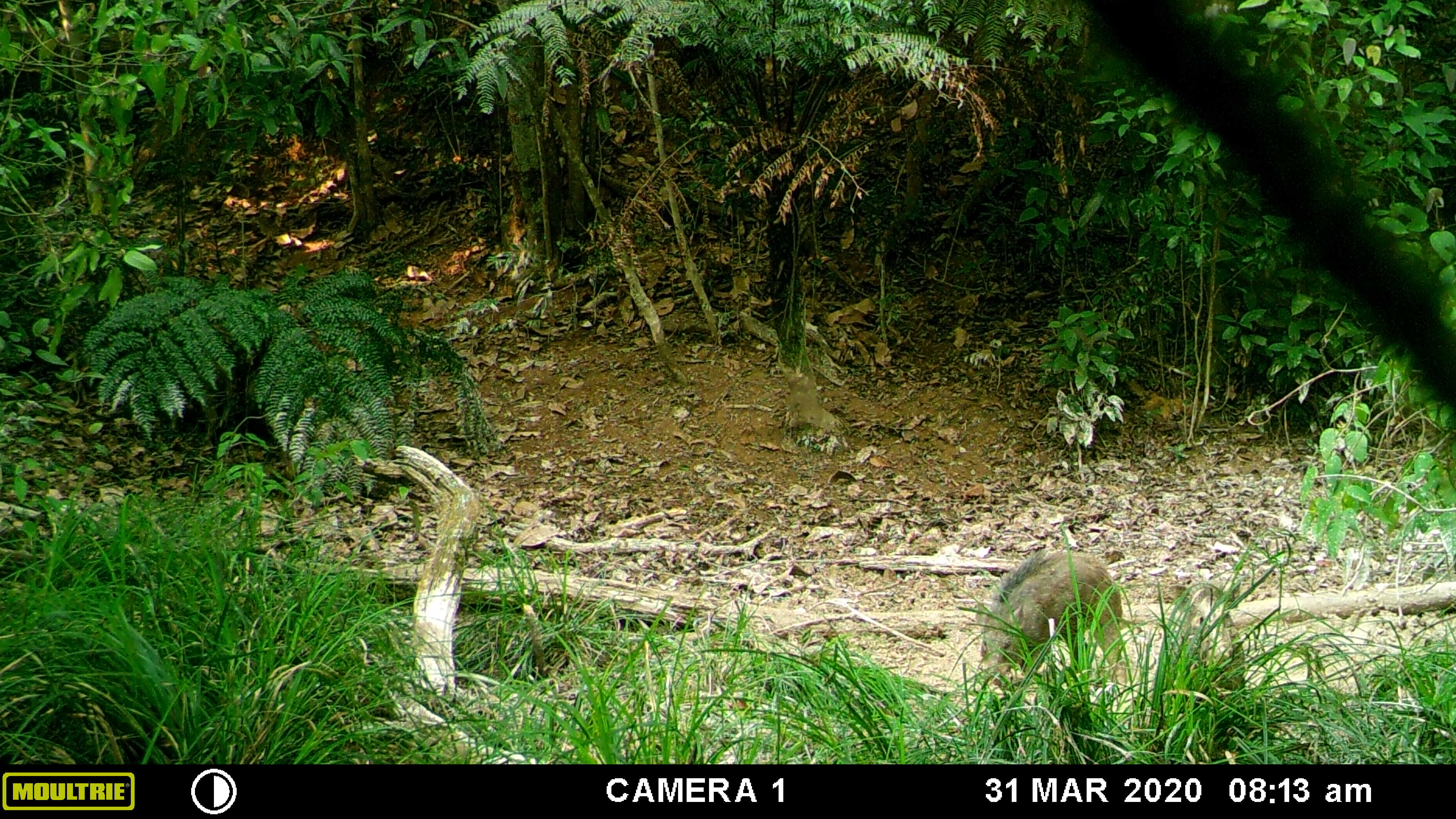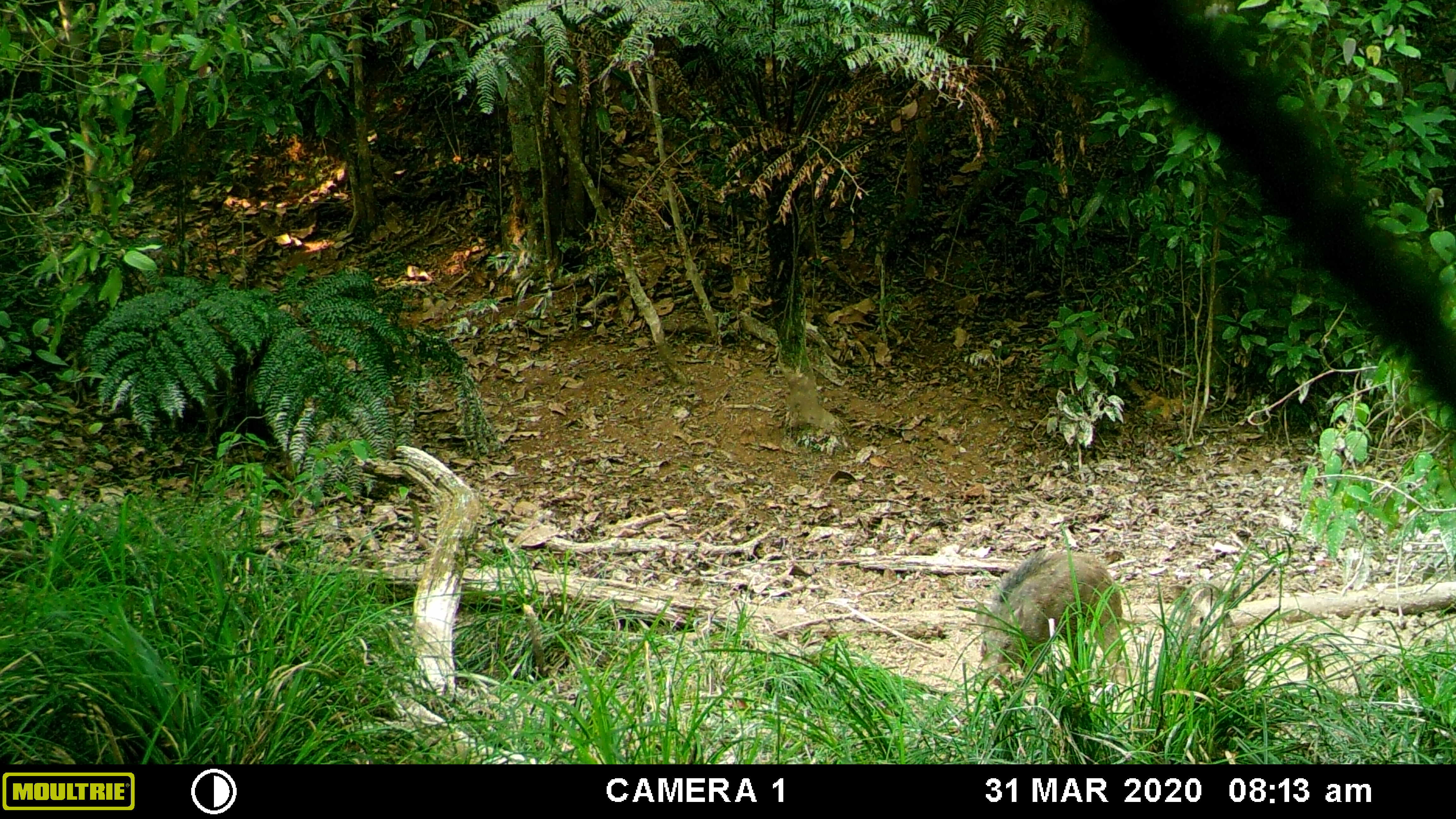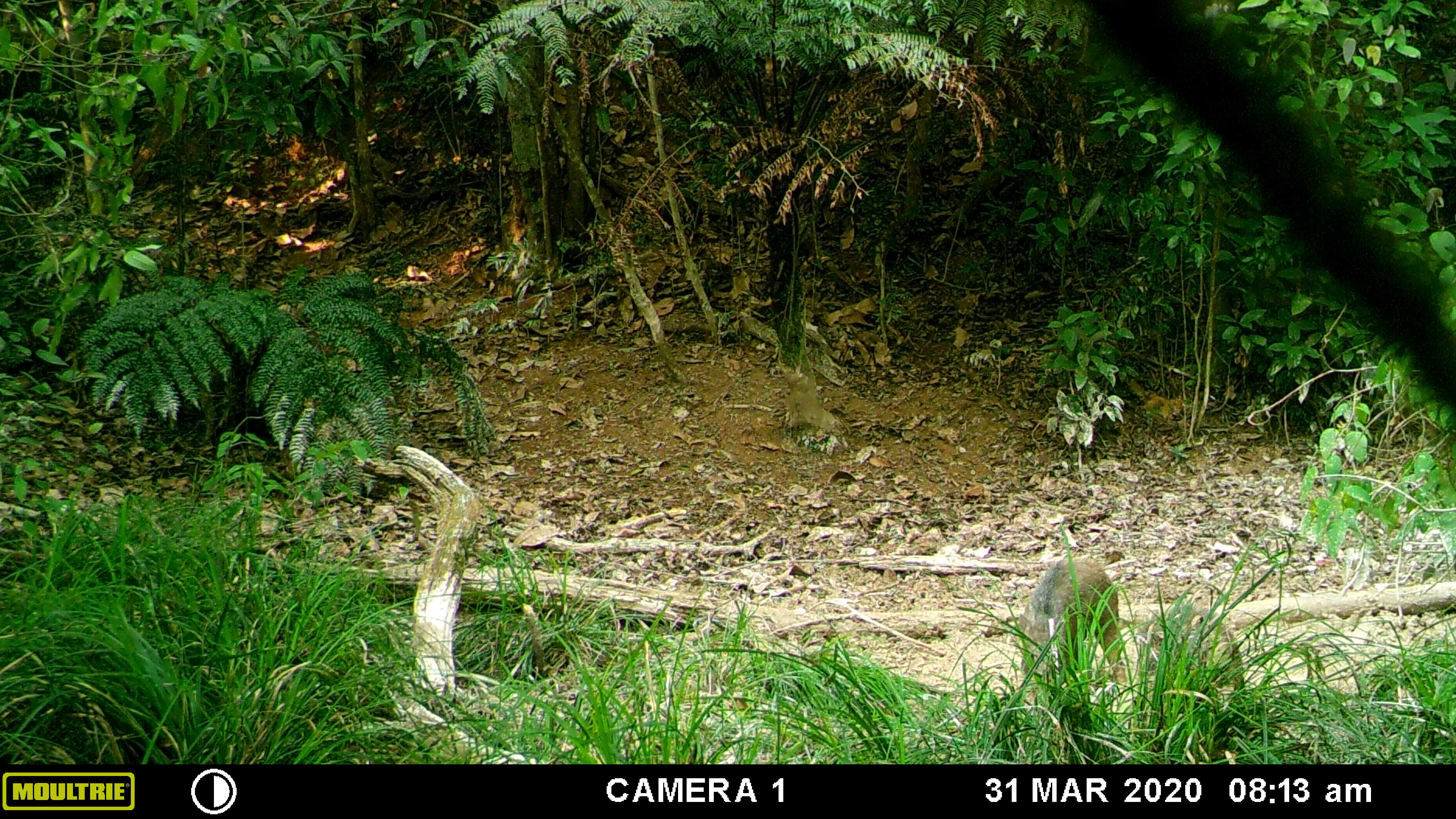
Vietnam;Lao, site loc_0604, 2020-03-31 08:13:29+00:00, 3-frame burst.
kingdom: Animalia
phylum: Chordata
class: Aves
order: Galliformes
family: Phasianidae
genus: Gallus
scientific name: Gallus gallus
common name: red junglefowl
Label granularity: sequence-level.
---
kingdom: Animalia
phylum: Chordata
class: Mammalia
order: Artiodactyla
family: Suidae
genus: Sus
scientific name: Sus scrofa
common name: eurasian wild pig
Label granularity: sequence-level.